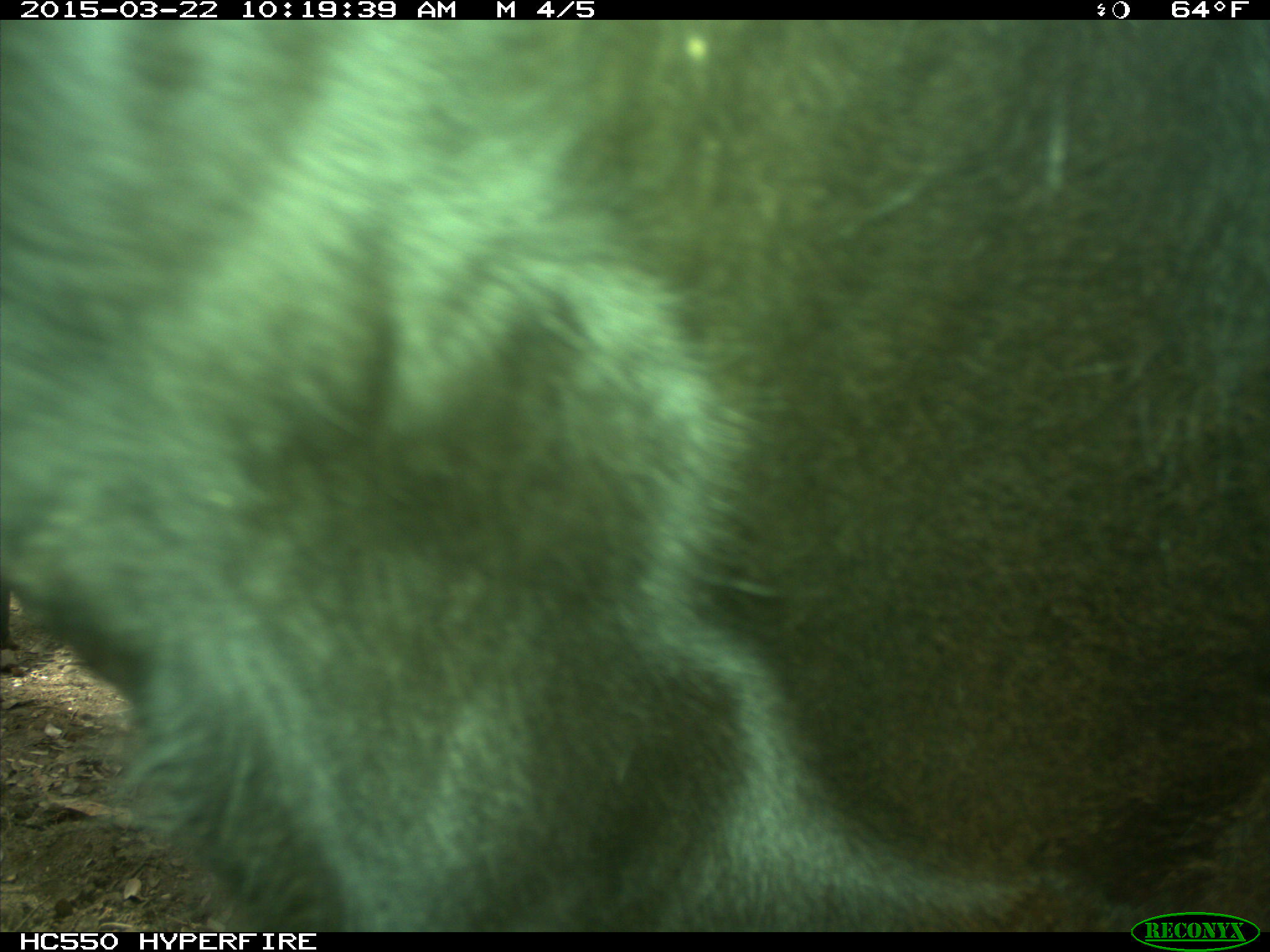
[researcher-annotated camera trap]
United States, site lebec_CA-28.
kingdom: Animalia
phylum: Chordata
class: Mammalia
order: Artiodactyla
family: Bovidae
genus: Bos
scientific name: Bos taurus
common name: domestic cow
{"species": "Bos taurus (domestic cow)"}